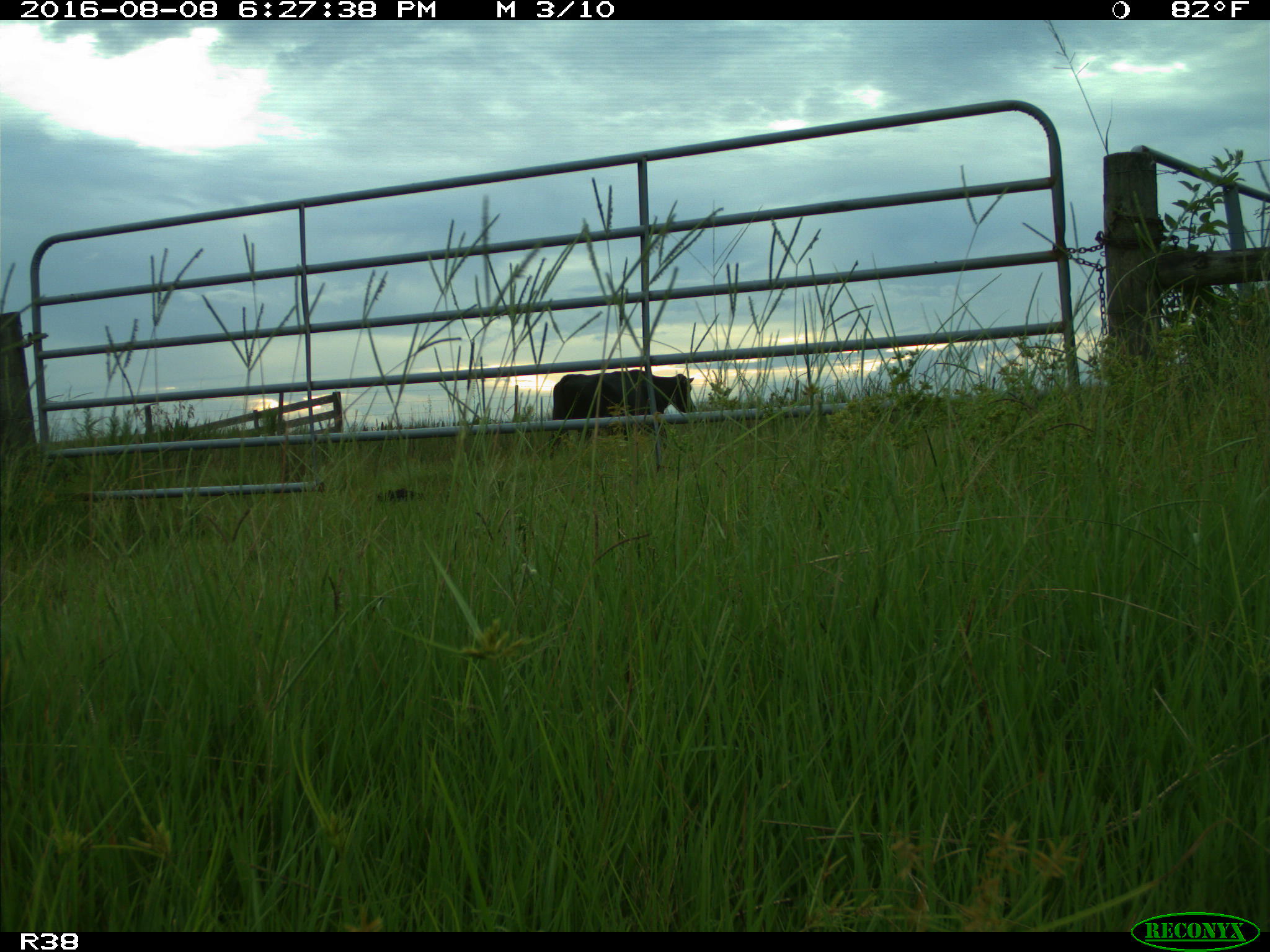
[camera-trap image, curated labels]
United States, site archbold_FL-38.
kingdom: Animalia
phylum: Chordata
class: Mammalia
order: Artiodactyla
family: Bovidae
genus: Bos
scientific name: Bos taurus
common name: domestic cow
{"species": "Bos taurus (domestic cow)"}